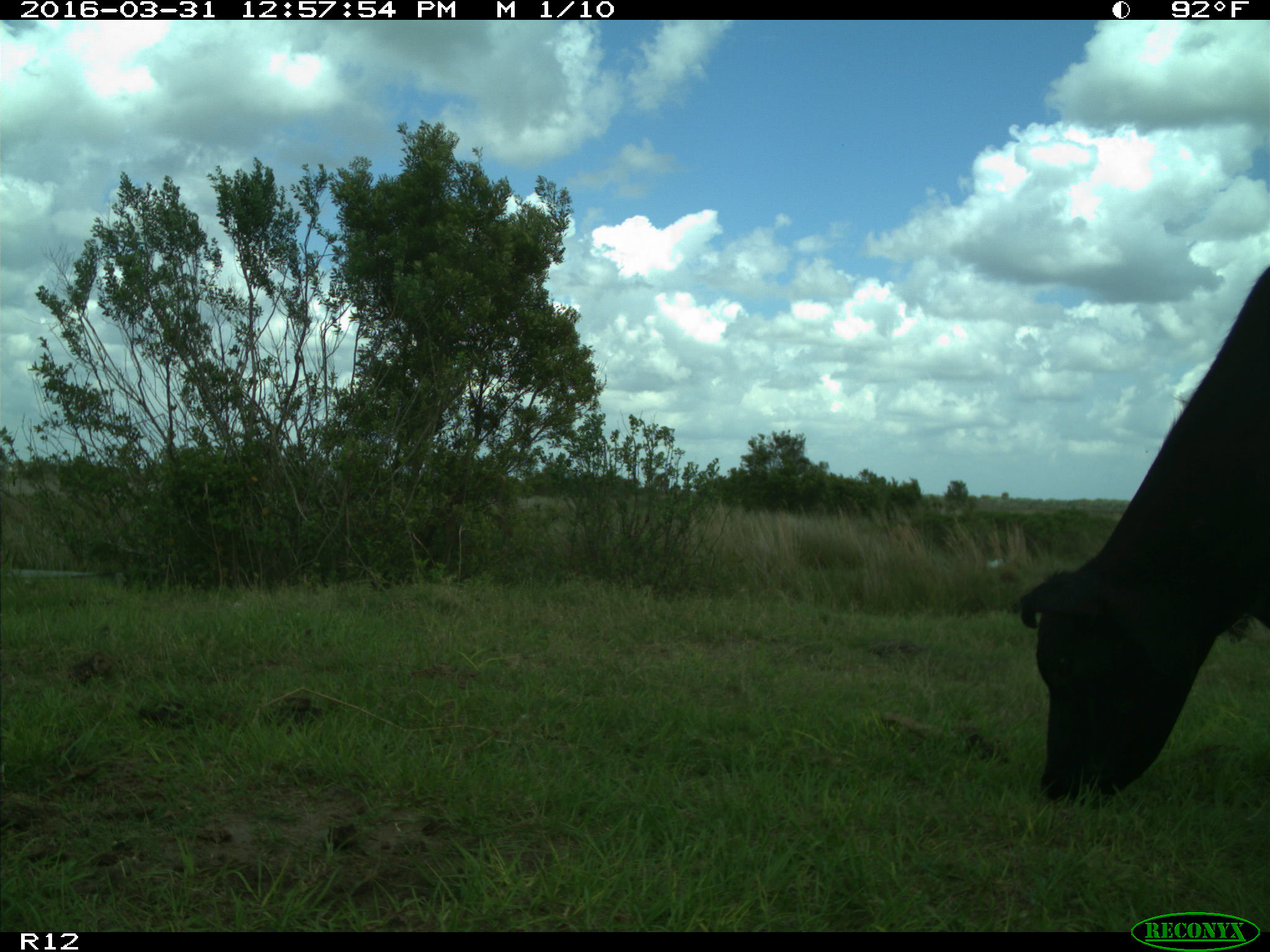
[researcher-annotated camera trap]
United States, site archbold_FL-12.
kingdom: Animalia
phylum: Chordata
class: Mammalia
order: Artiodactyla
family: Bovidae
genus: Bos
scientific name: Bos taurus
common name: domestic cow